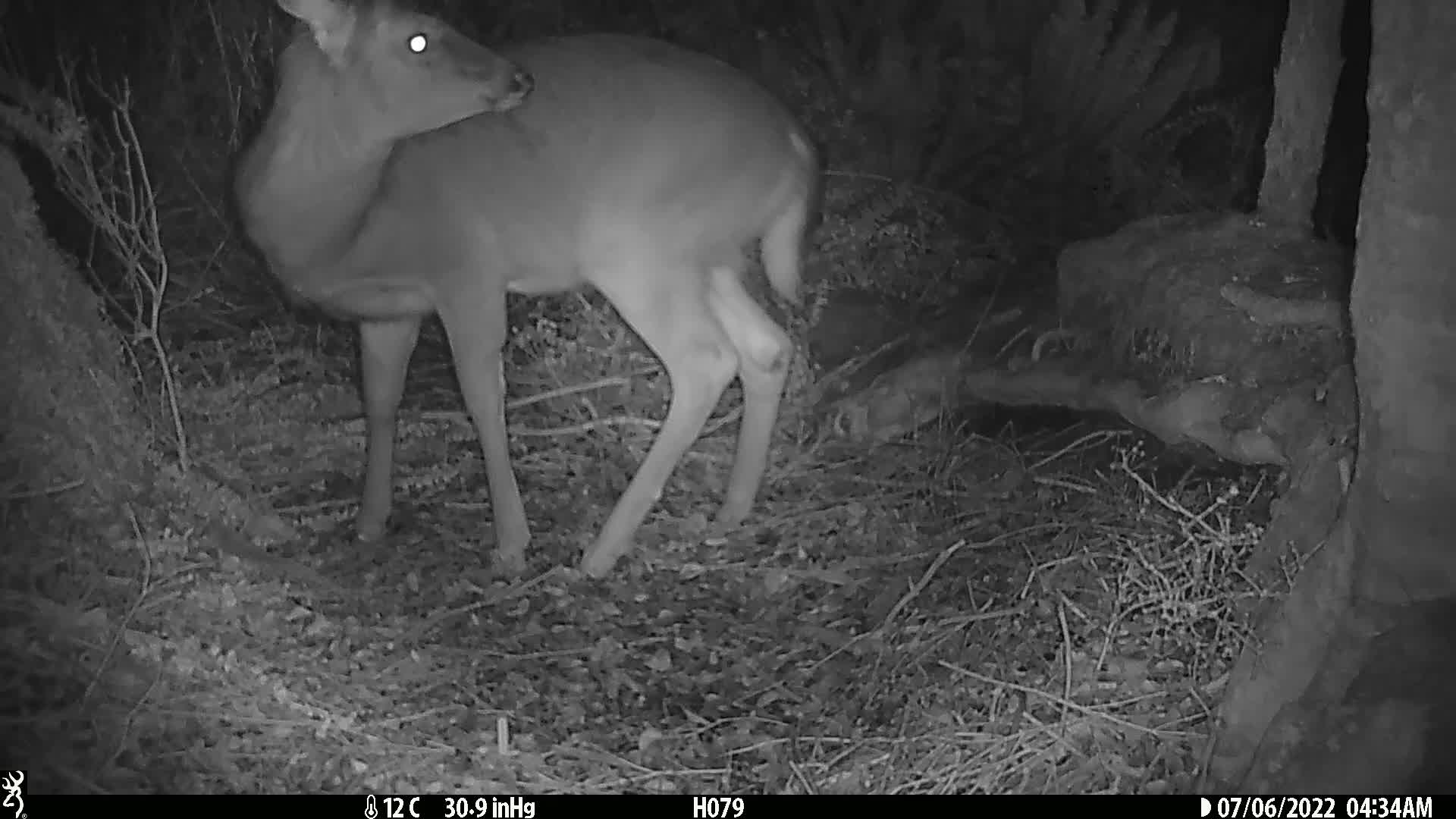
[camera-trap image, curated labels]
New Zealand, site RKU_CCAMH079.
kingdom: Animalia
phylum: Chordata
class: Mammalia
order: Artiodactyla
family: Cervidae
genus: Odocoileus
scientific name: Odocoileus virginianus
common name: white-tailed deer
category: white tailed deer